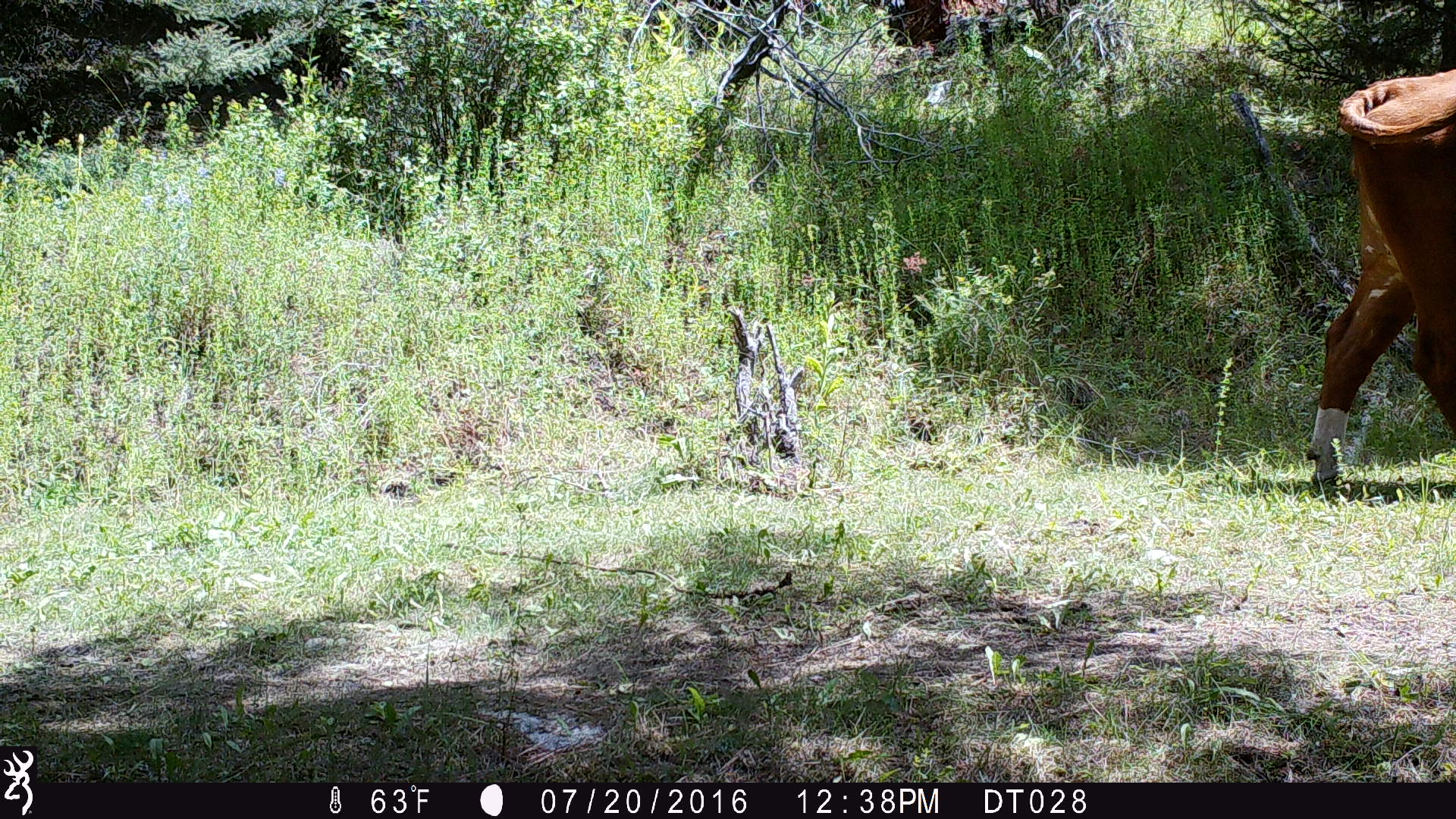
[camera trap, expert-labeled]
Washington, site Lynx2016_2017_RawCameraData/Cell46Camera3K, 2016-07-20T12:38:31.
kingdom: Animalia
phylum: Chordata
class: Mammalia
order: Artiodactyla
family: Bovidae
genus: Bos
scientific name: Bos taurus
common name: domestic cattle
Domestic cattle (Bos taurus). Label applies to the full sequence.